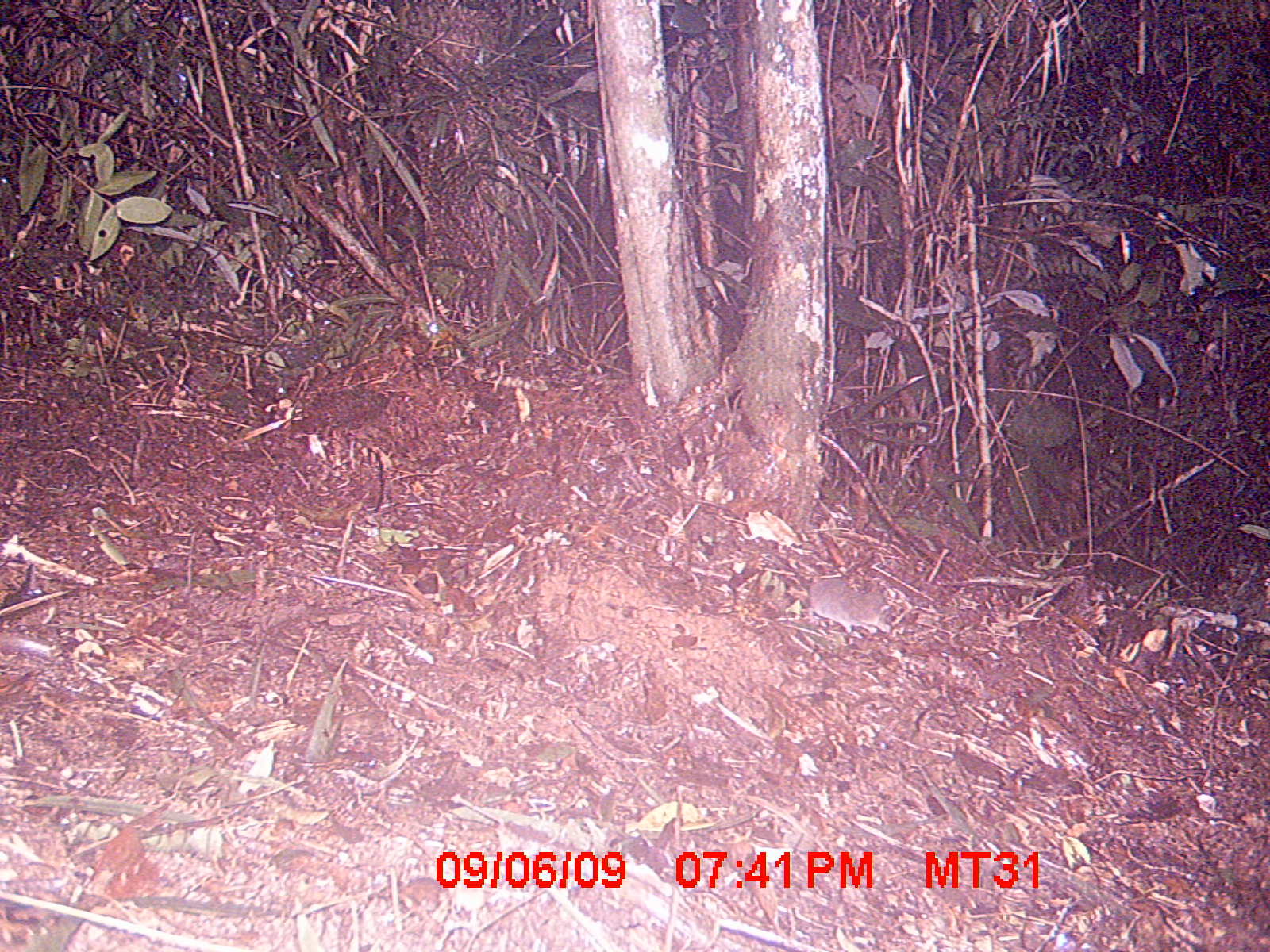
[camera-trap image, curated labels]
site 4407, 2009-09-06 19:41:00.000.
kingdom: Animalia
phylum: Chordata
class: Mammalia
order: Afrosoricida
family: Tenrecidae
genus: Microgale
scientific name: Microgale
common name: tenrecs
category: microgale sp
Microgale sp (tenrecs) (Microgale), count 1.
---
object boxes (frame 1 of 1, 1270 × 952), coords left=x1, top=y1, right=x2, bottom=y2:
microgale sp: left=807, top=577, right=893, bottom=631